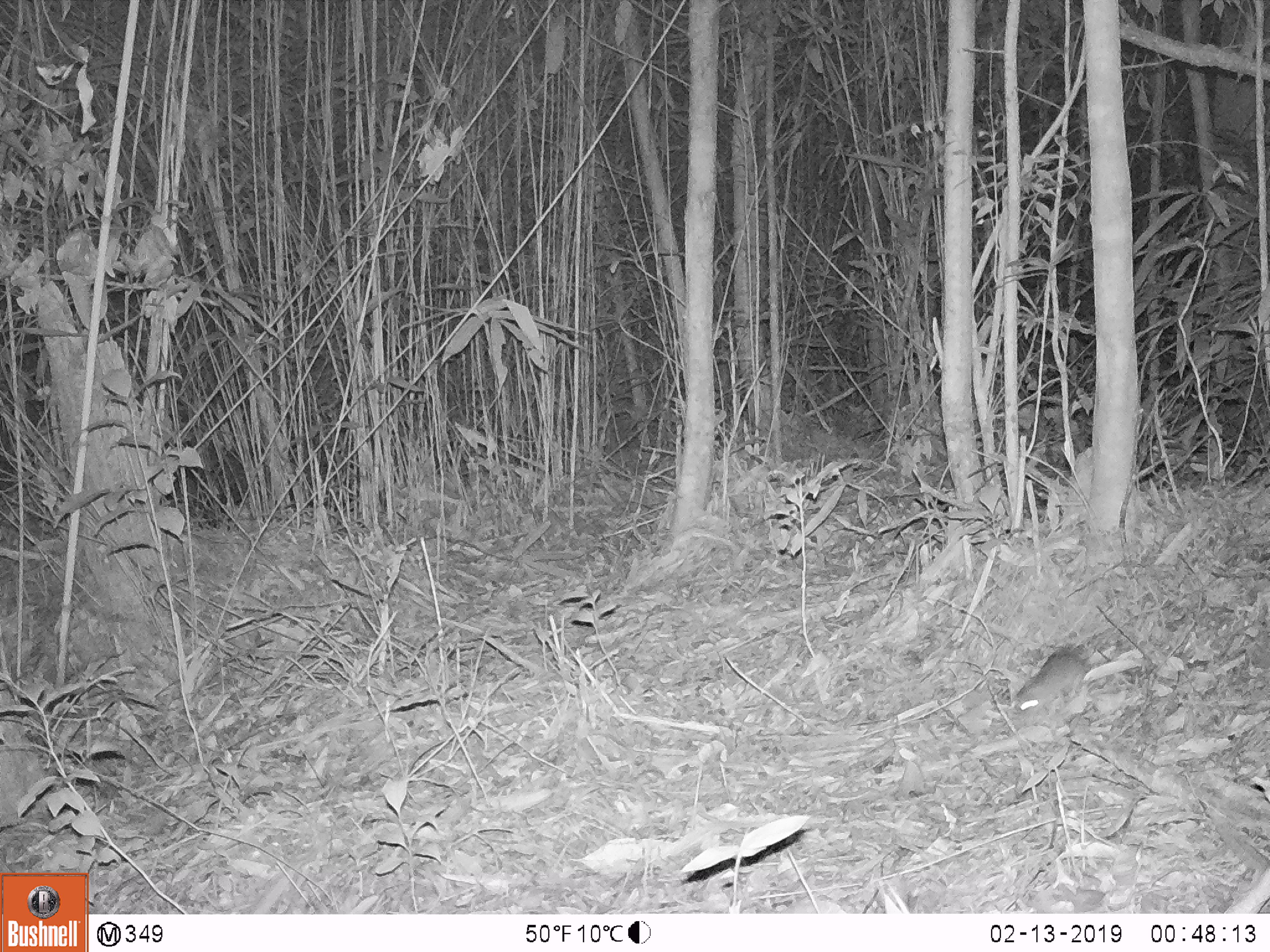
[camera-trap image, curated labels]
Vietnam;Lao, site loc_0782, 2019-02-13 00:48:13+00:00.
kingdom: Animalia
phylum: Chordata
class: Mammalia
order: Rodentia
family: Muridae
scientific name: Muridae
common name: old-world mice and rats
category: unidentified murid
Unidentified murid (old-world mice and rats) (Muridae). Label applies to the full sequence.